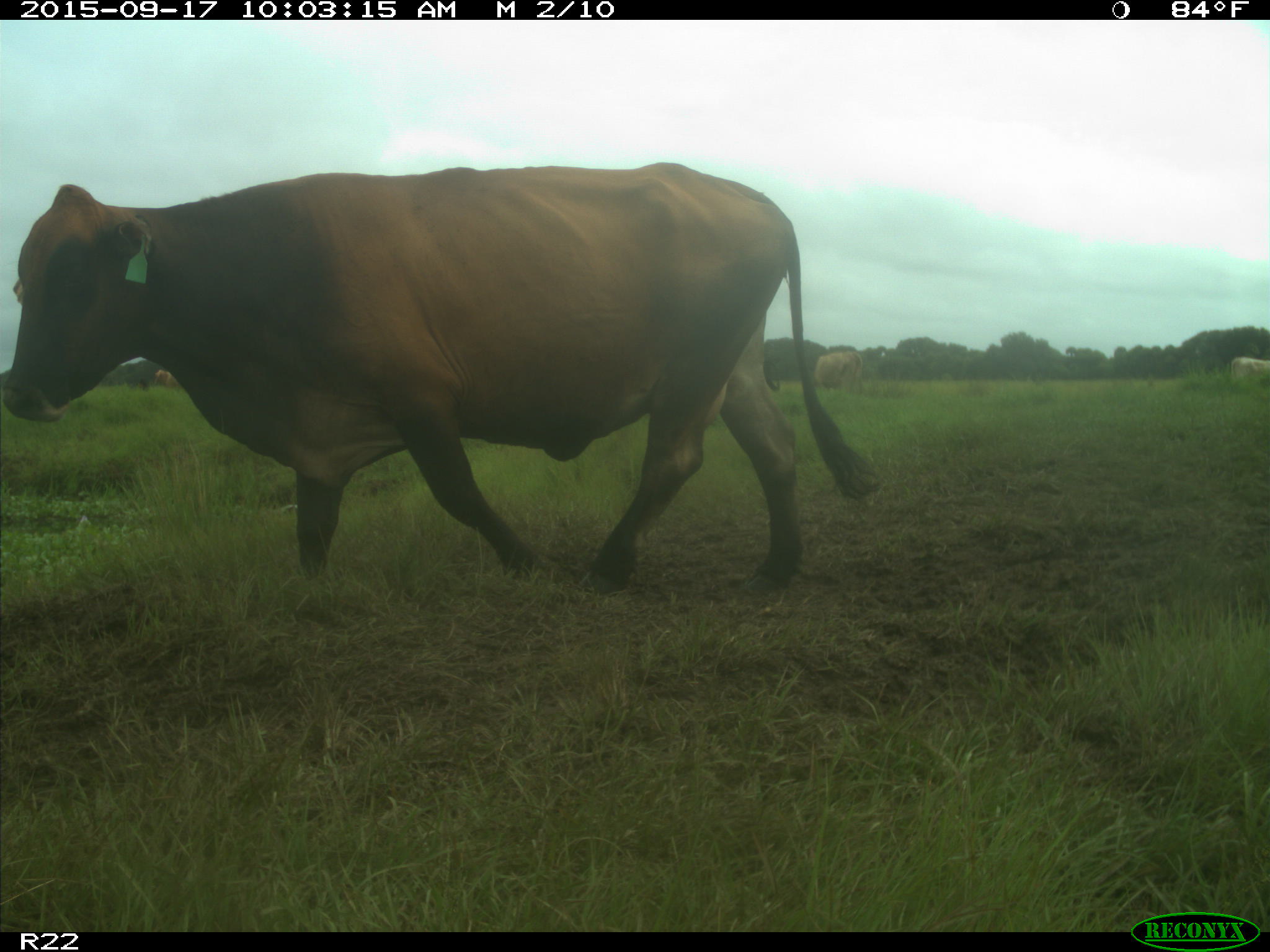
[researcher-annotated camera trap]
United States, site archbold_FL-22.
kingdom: Animalia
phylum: Chordata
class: Mammalia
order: Artiodactyla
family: Bovidae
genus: Bos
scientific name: Bos taurus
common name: domestic cow